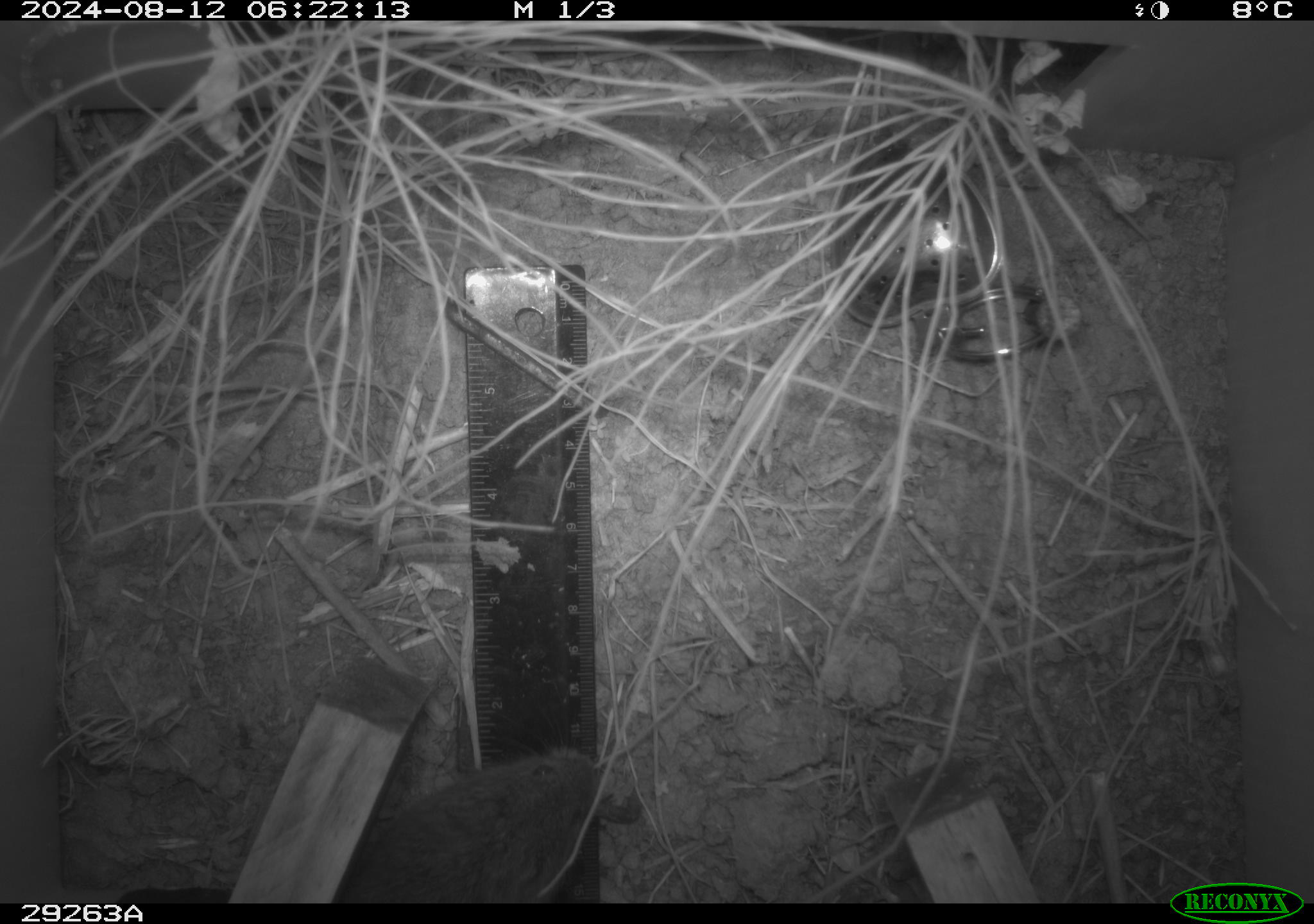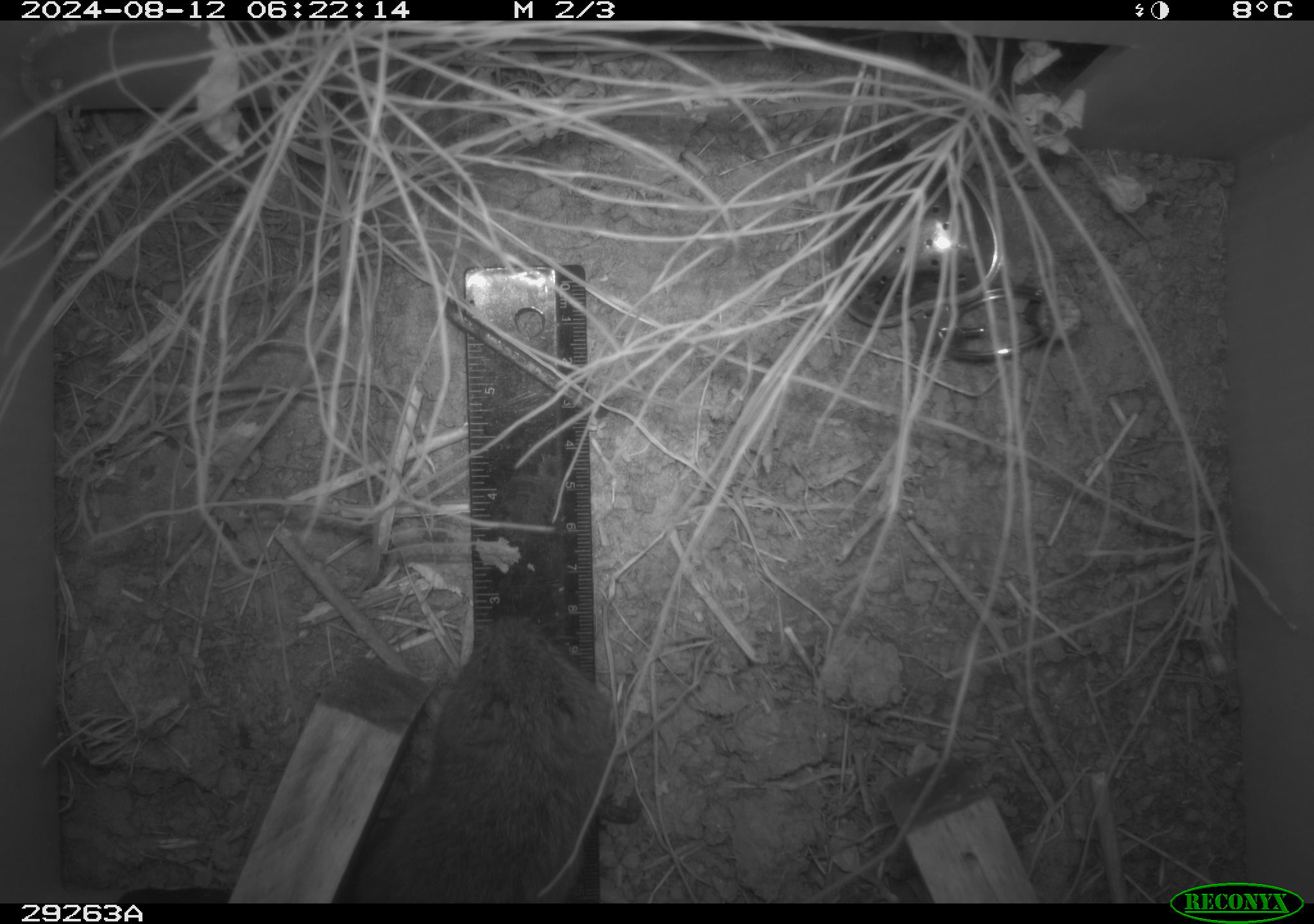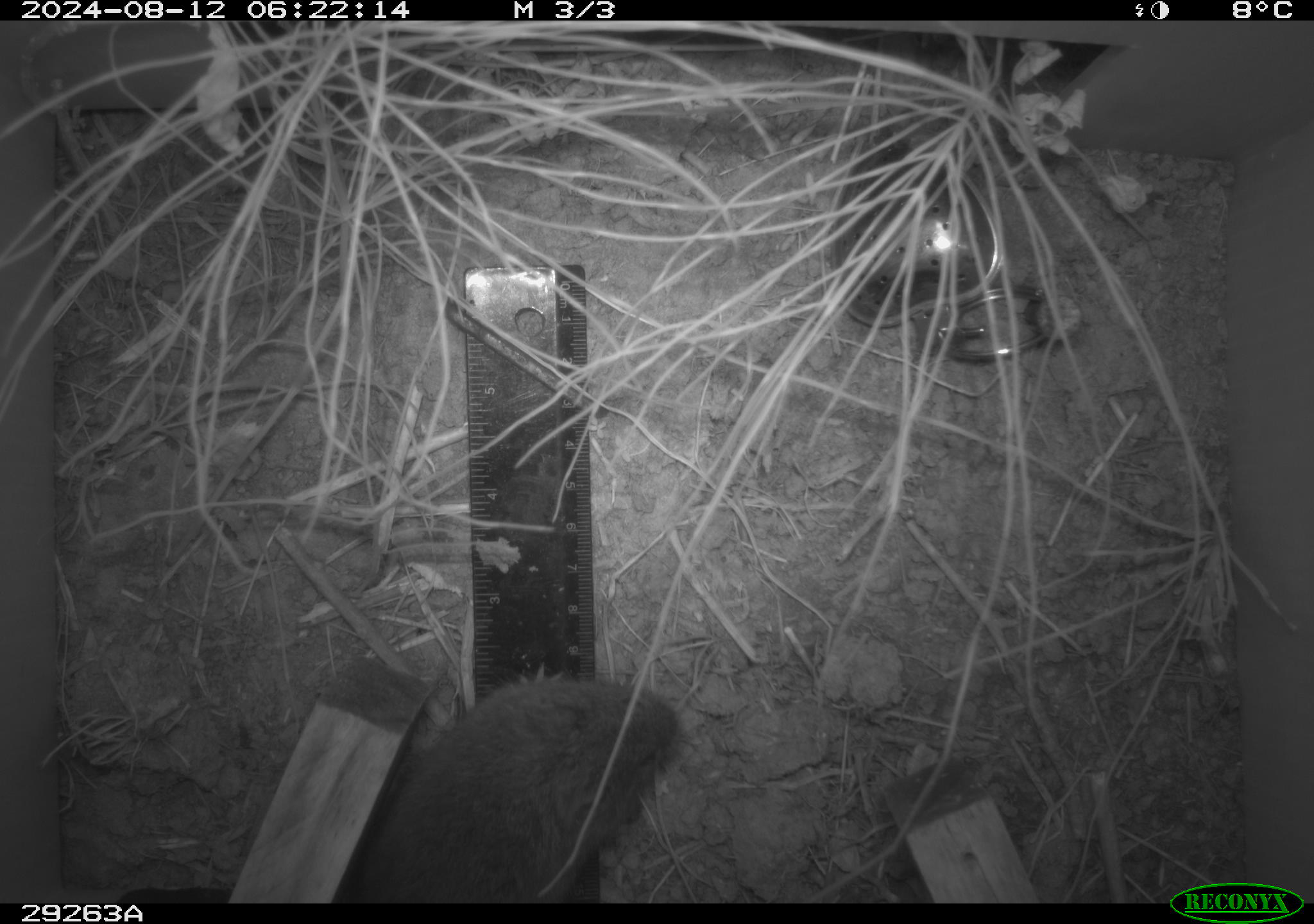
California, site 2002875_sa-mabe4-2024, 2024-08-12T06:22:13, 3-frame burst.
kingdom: Animalia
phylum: Chordata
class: Mammalia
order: Rodentia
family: Cricetidae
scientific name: Arvicolinae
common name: voles, lemmings, and muskrats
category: arvicolinae subfamily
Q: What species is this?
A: Arvicolinae subfamily (voles, lemmings, and muskrats) (Arvicolinae).